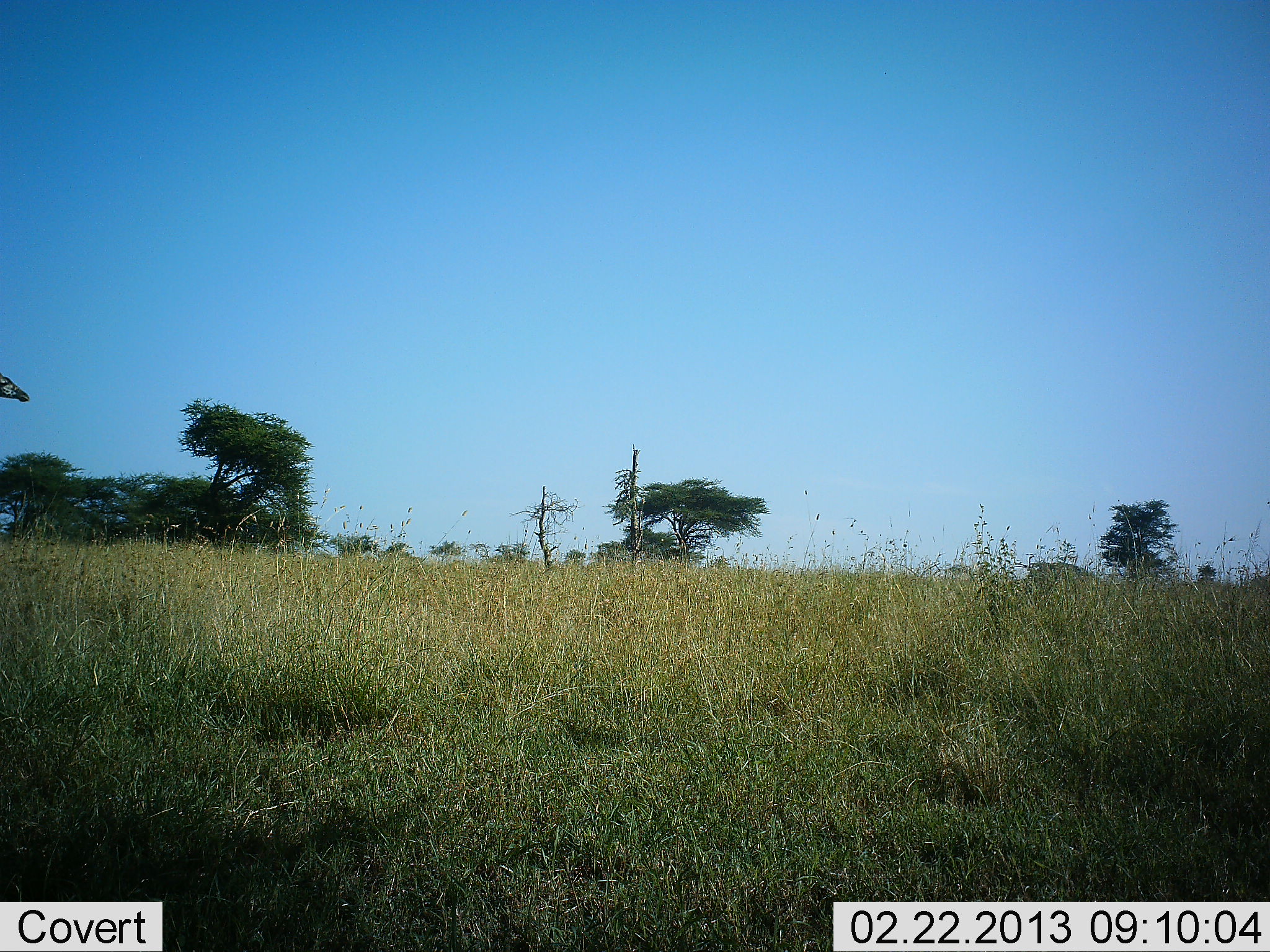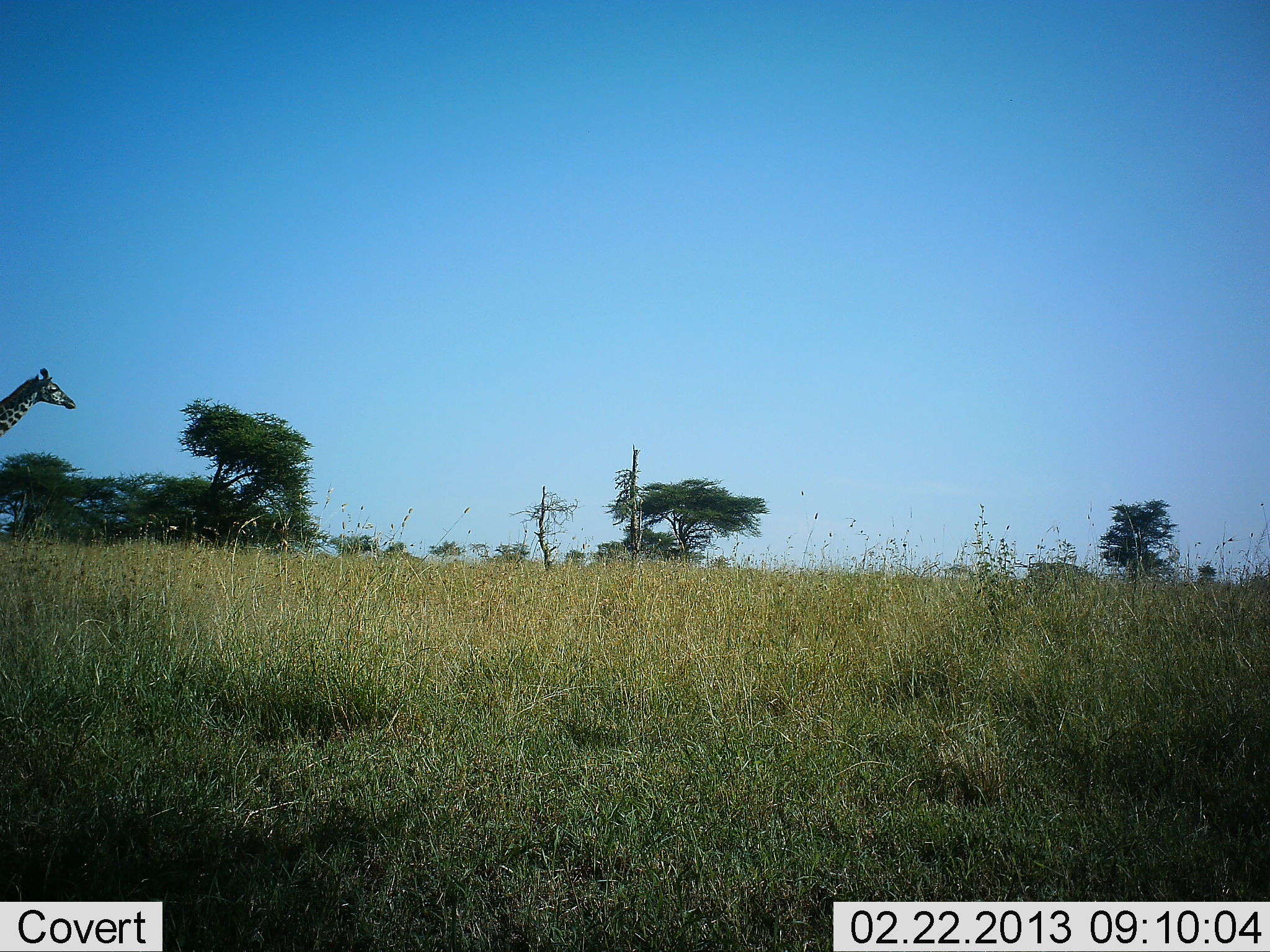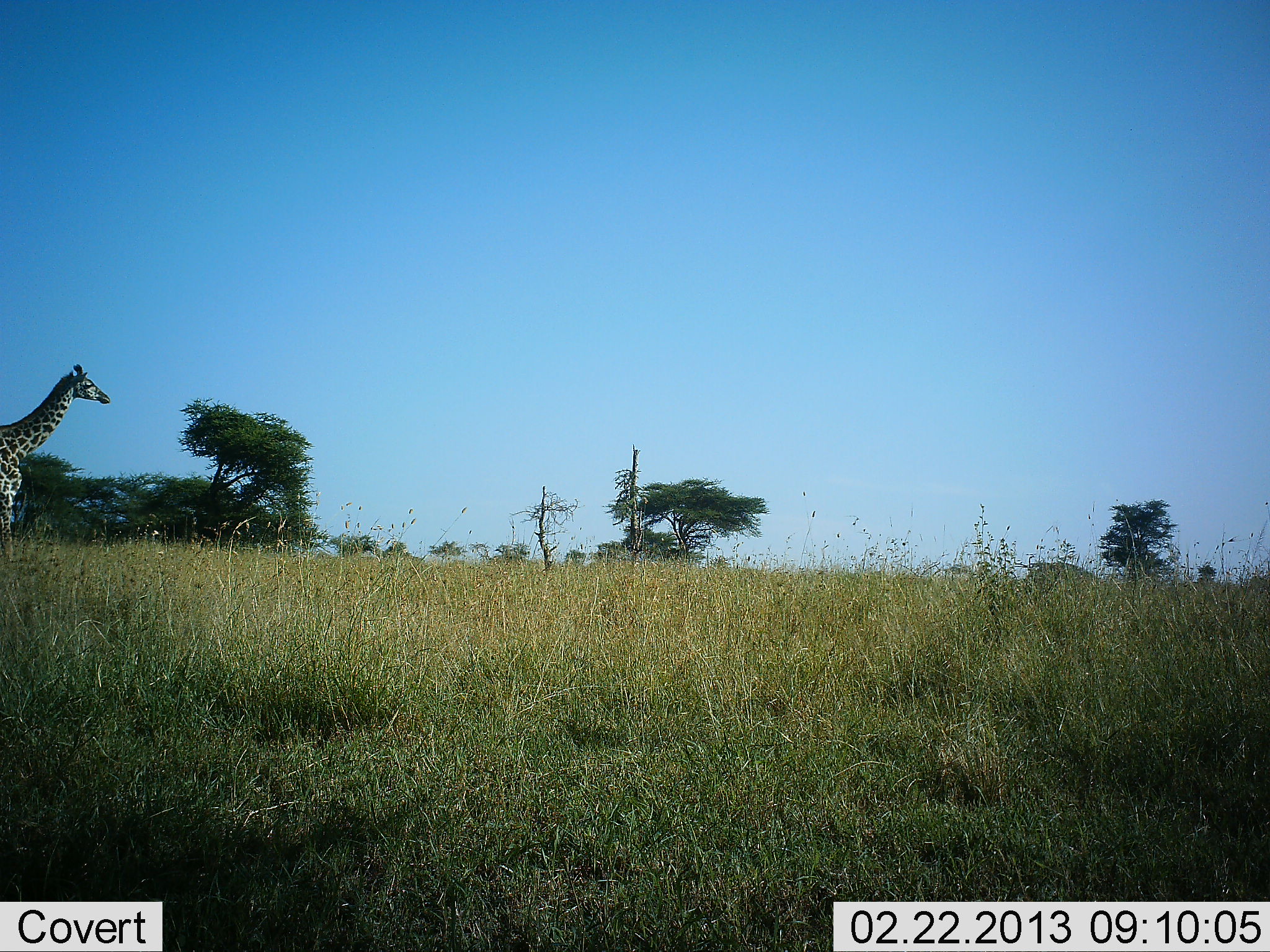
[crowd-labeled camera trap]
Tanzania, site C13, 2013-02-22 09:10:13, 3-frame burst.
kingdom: Animalia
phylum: Chordata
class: Mammalia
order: Artiodactyla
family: Giraffidae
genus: Giraffa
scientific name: Giraffa camelopardalis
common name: giraffe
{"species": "giraffe (Giraffa camelopardalis)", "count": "1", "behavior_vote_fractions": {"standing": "7%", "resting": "0%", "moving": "96%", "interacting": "0%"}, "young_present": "0%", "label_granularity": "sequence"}